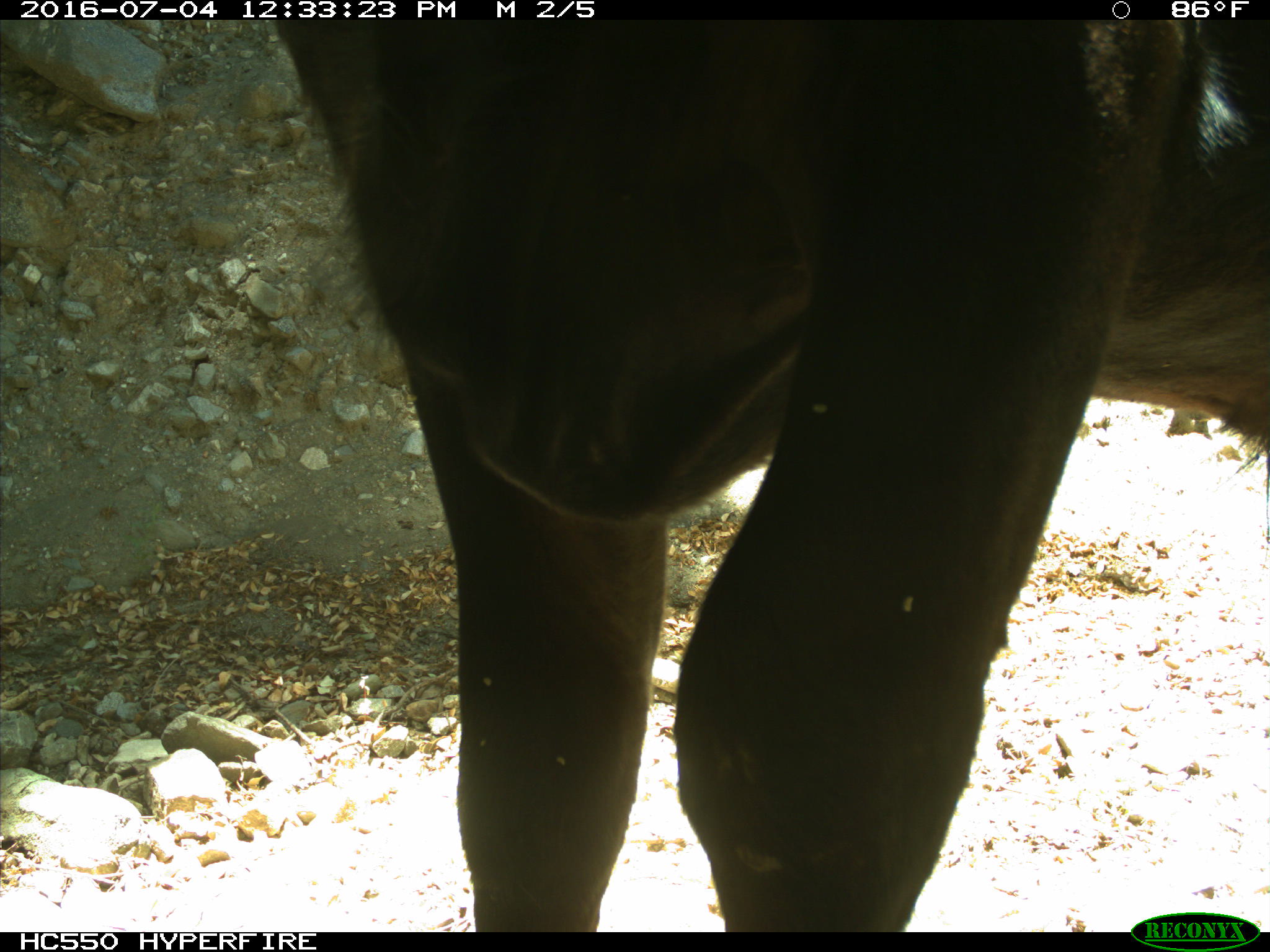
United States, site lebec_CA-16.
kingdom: Animalia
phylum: Chordata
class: Mammalia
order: Artiodactyla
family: Bovidae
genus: Bos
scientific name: Bos taurus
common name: domestic cow